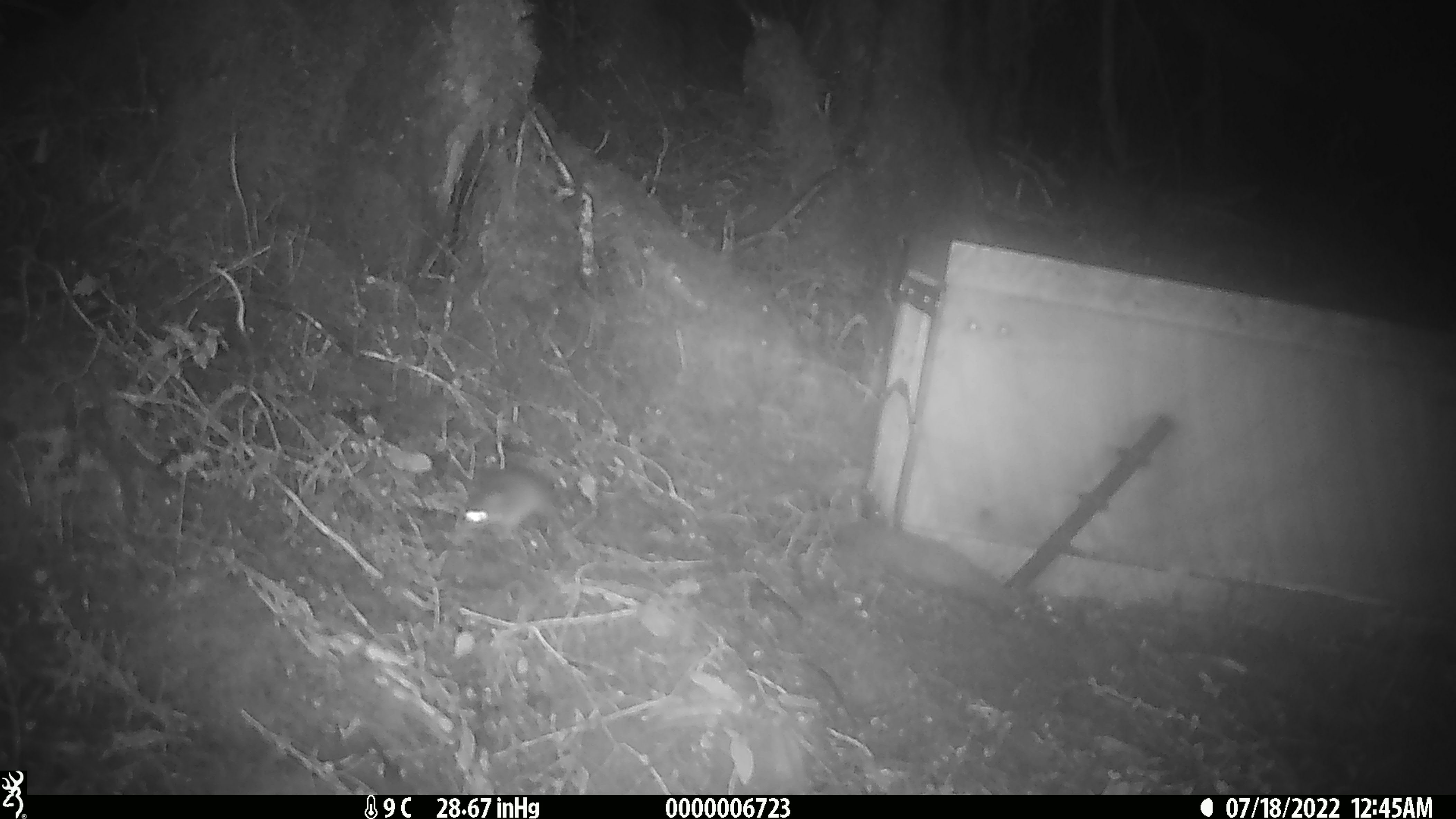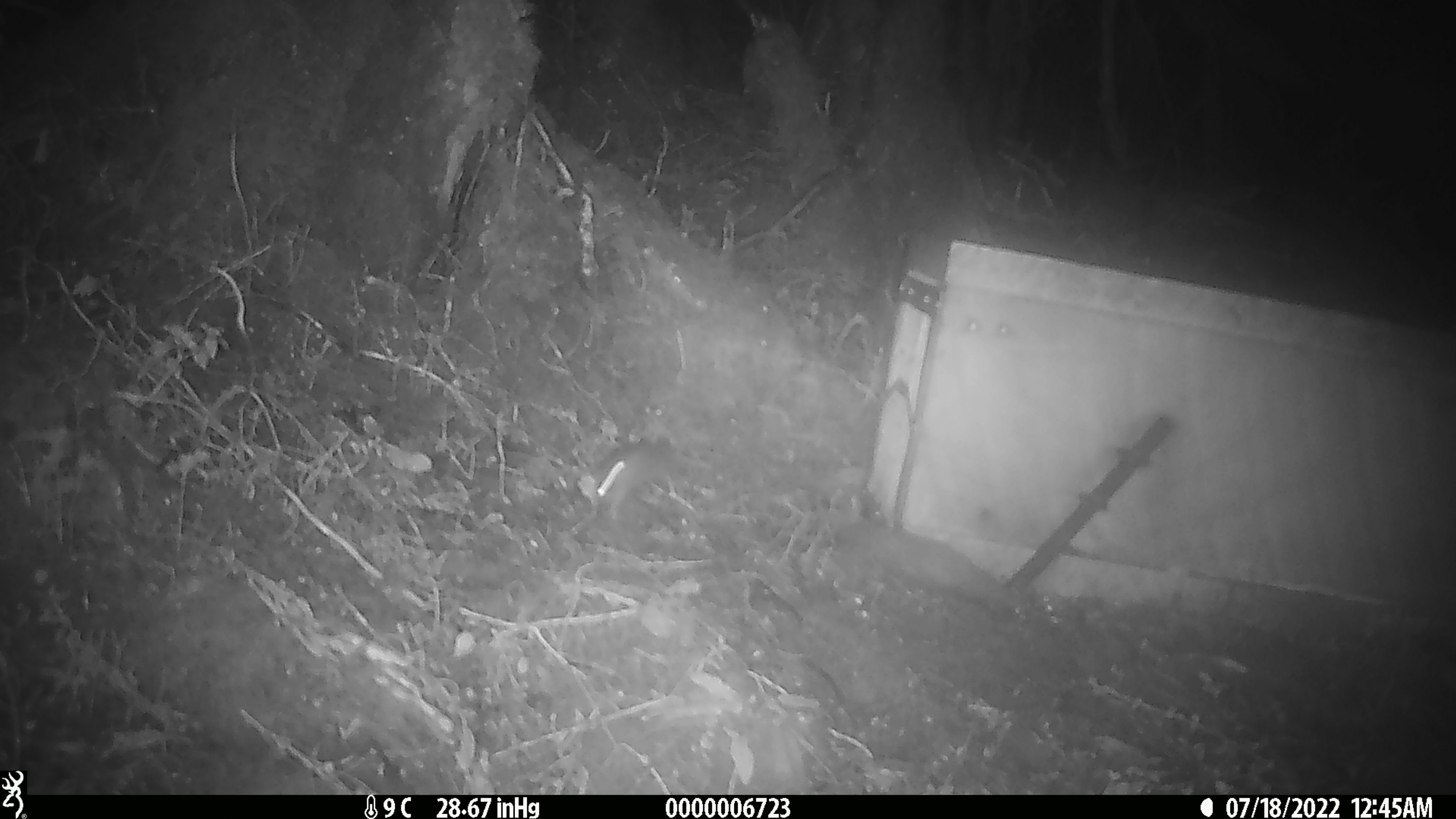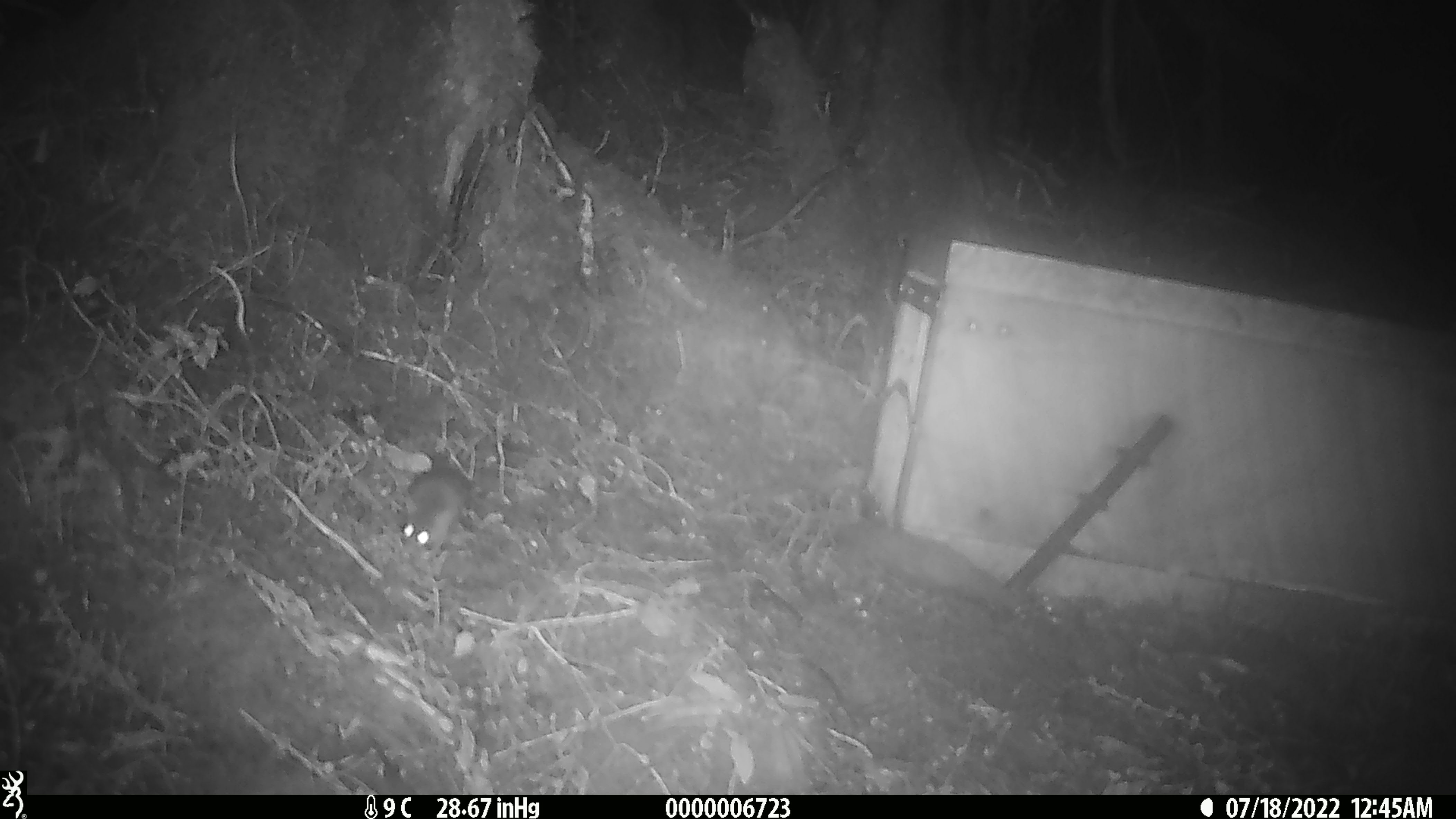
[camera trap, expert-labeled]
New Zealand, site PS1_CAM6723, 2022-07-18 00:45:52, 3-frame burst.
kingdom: Animalia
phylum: Chordata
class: Mammalia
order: Rodentia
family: Muridae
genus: Mus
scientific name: Mus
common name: mouse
Mouse (Mus).